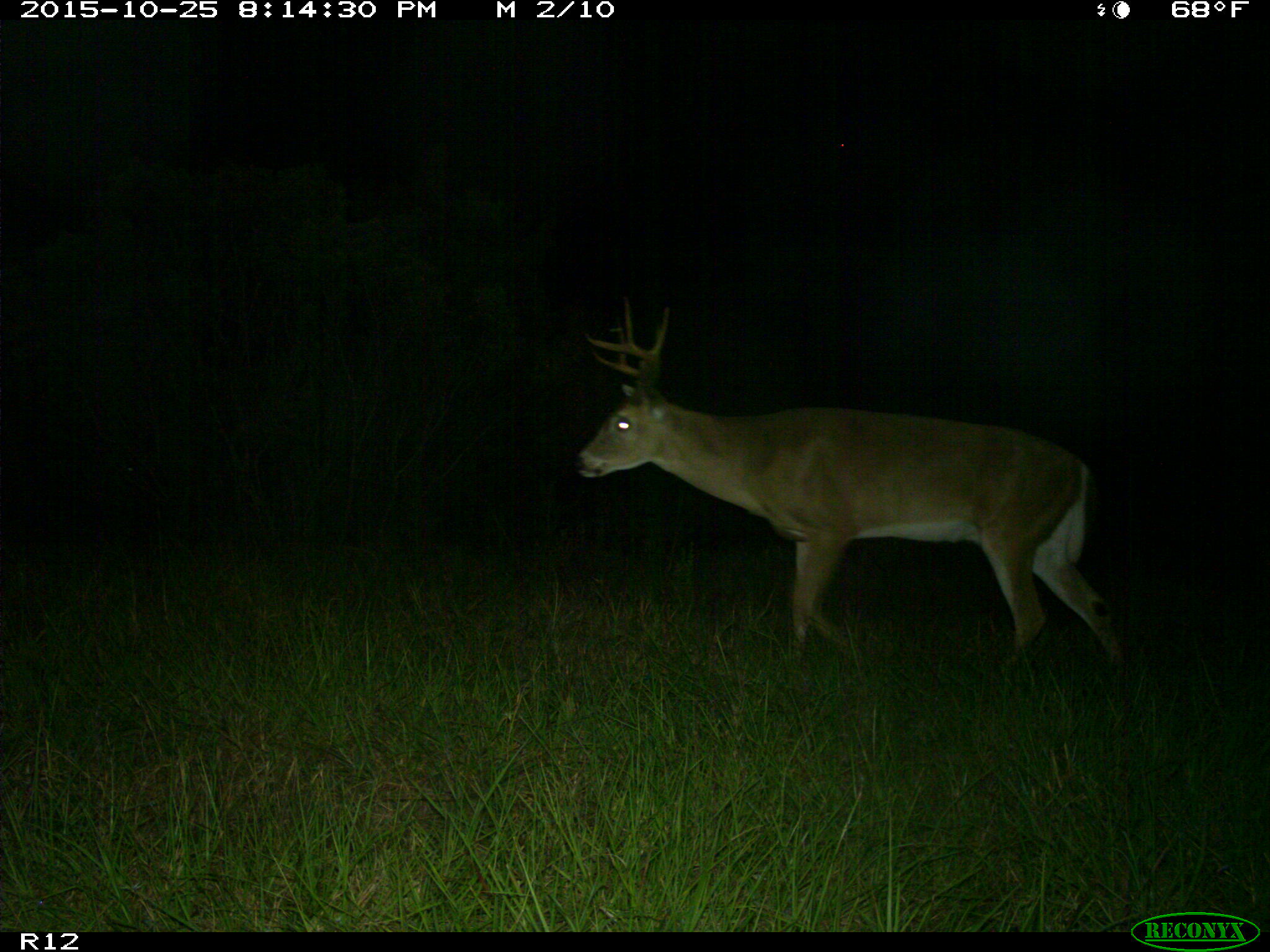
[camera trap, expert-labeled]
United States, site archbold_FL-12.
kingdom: Animalia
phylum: Chordata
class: Mammalia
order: Artiodactyla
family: Cervidae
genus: Odocoileus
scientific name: Odocoileus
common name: deer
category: unidentified deer